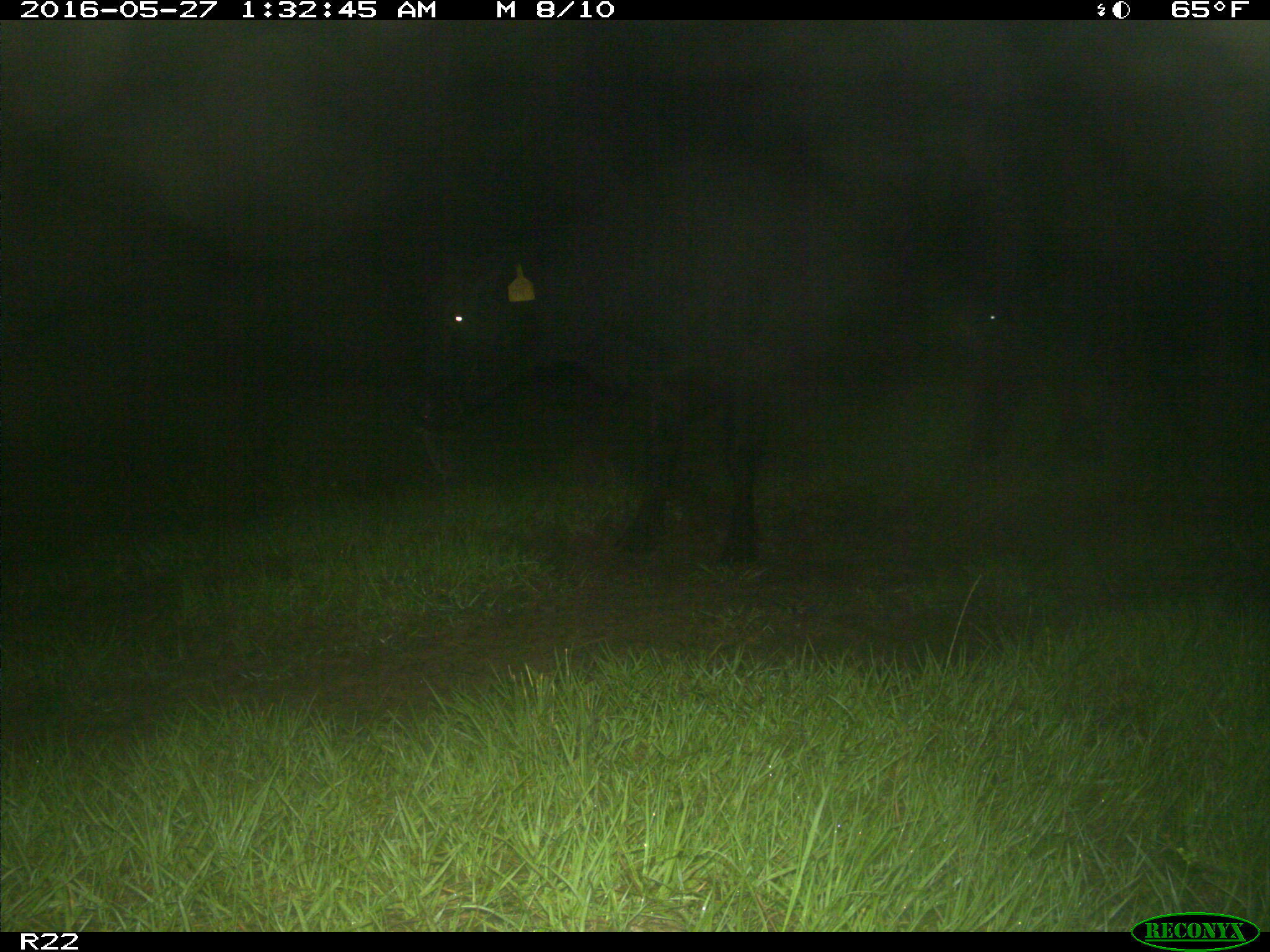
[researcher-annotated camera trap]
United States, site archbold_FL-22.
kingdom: Animalia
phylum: Chordata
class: Mammalia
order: Artiodactyla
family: Bovidae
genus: Bos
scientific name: Bos taurus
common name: domestic cow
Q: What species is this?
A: Bos taurus (domestic cow).